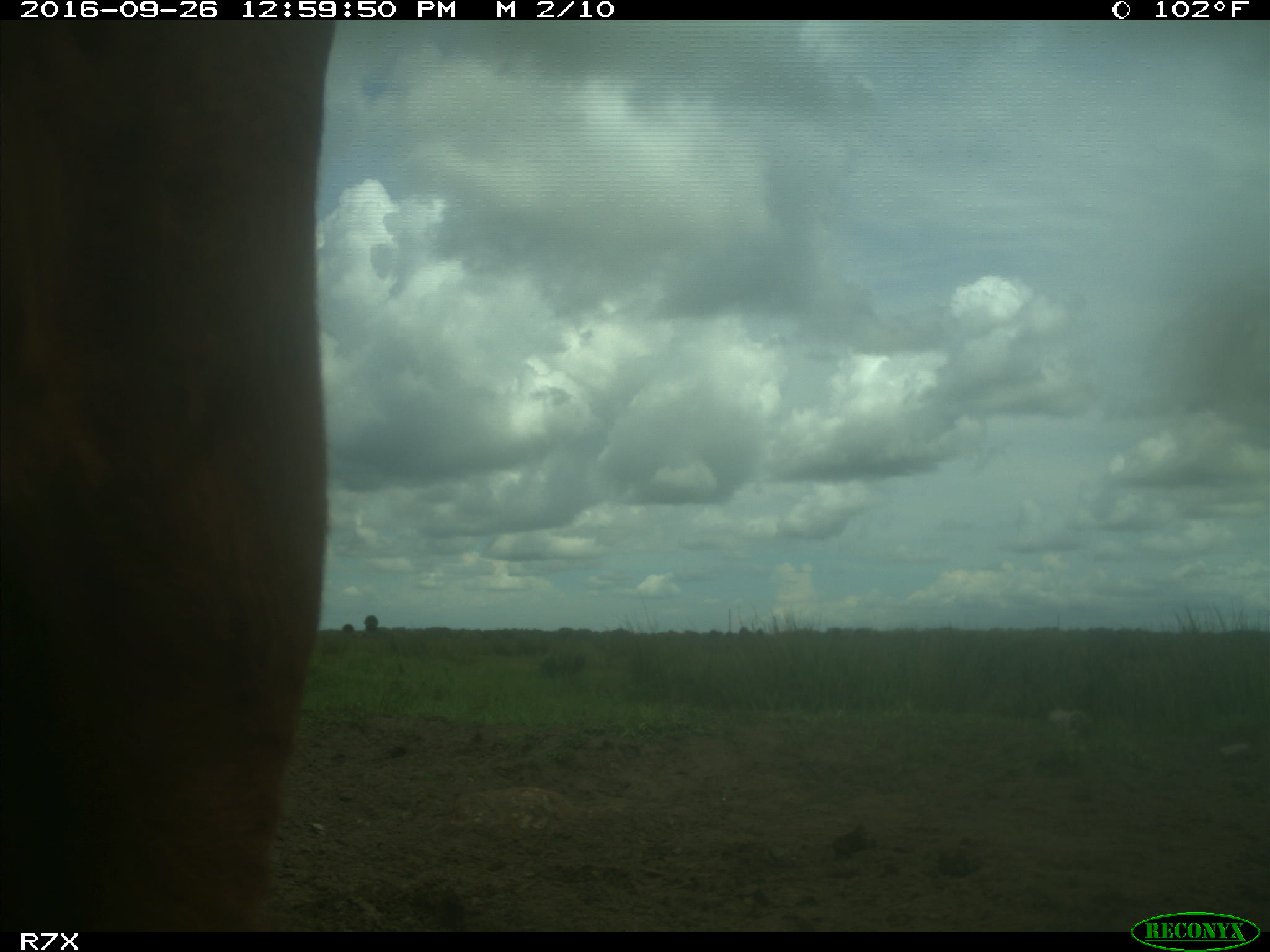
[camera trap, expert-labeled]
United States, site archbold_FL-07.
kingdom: Animalia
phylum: Chordata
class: Mammalia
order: Artiodactyla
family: Bovidae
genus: Bos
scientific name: Bos taurus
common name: domestic cow